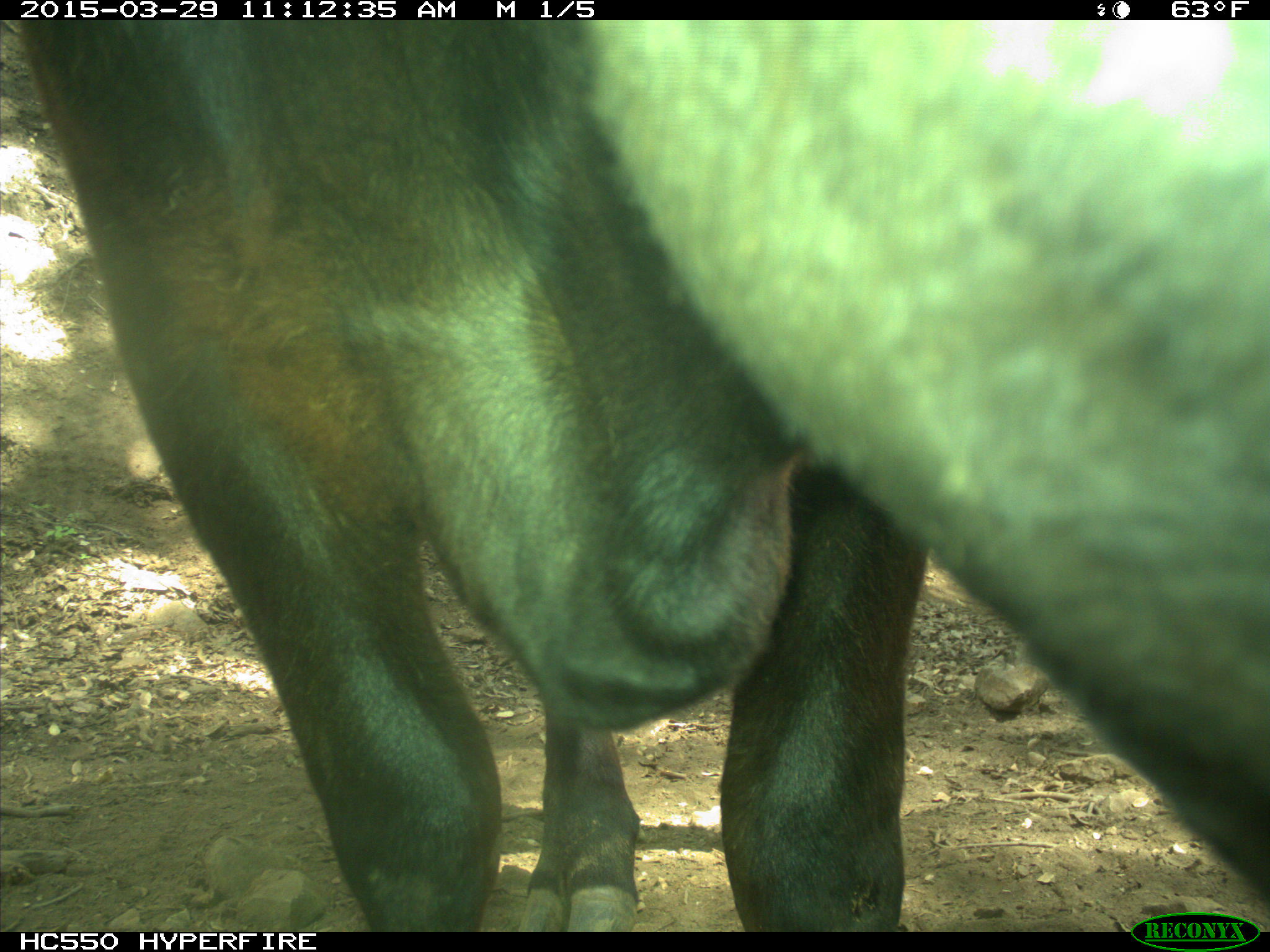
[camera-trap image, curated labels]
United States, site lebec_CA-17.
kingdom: Animalia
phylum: Chordata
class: Mammalia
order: Artiodactyla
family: Bovidae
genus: Bos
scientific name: Bos taurus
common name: domestic cow